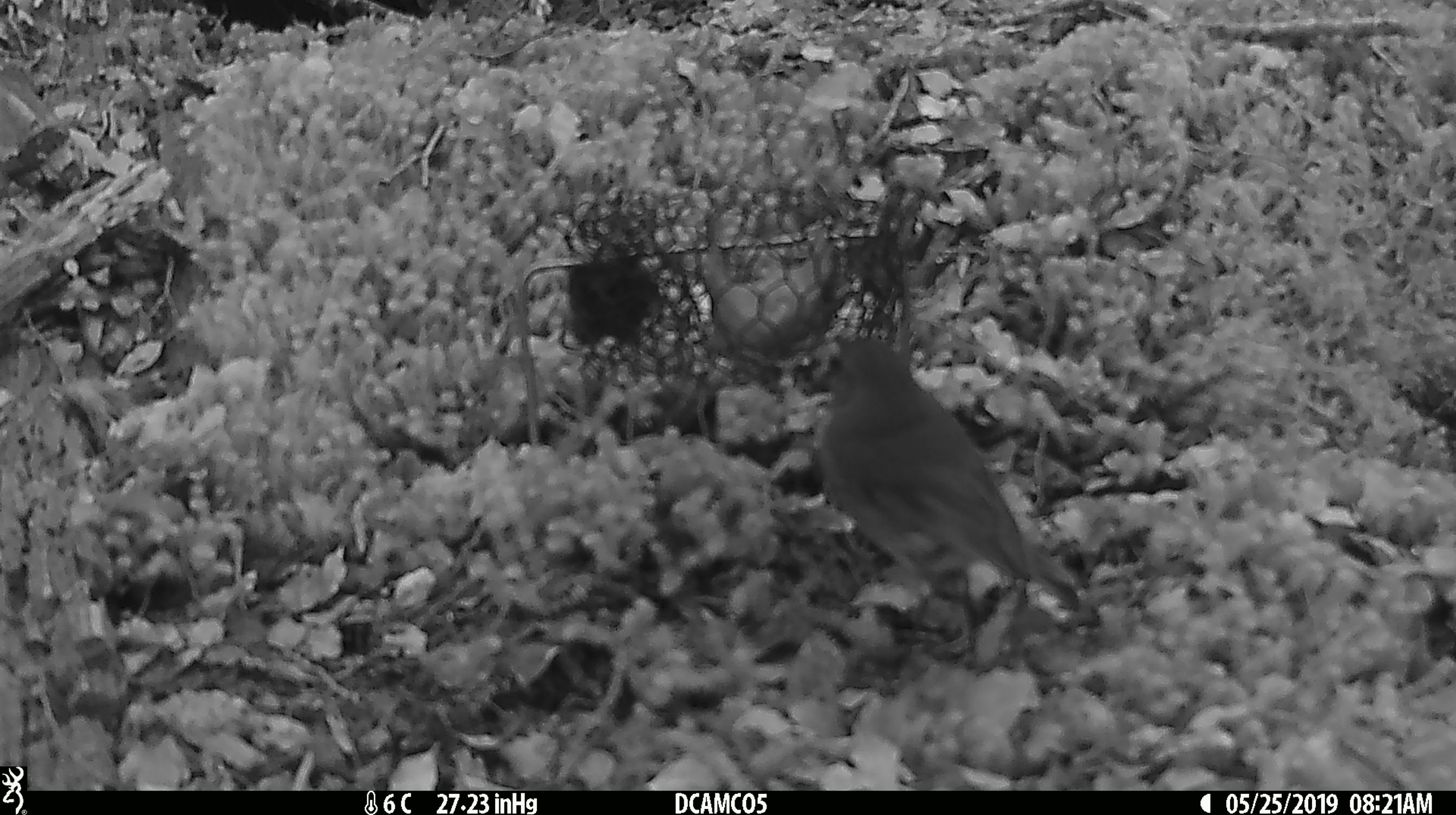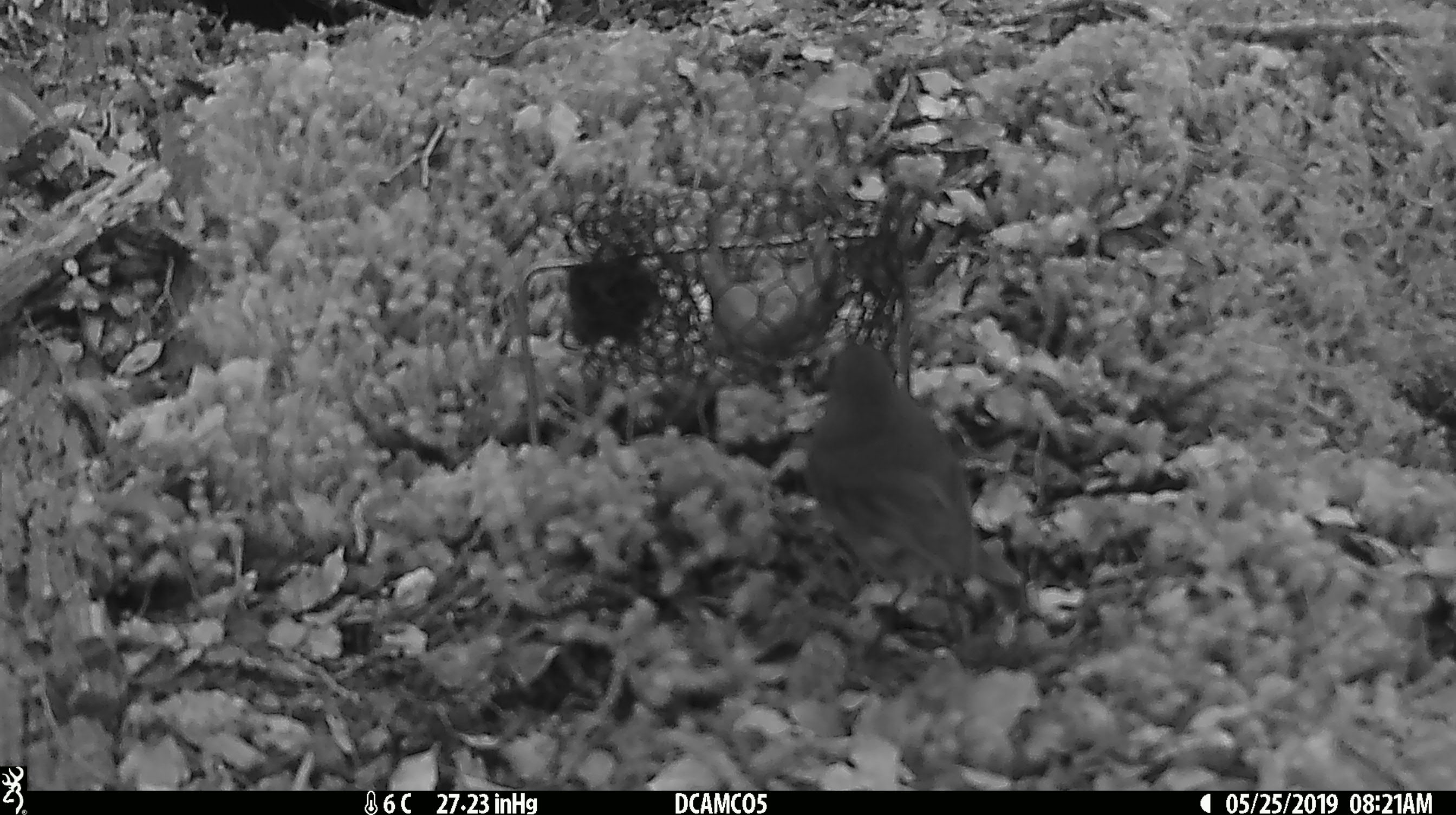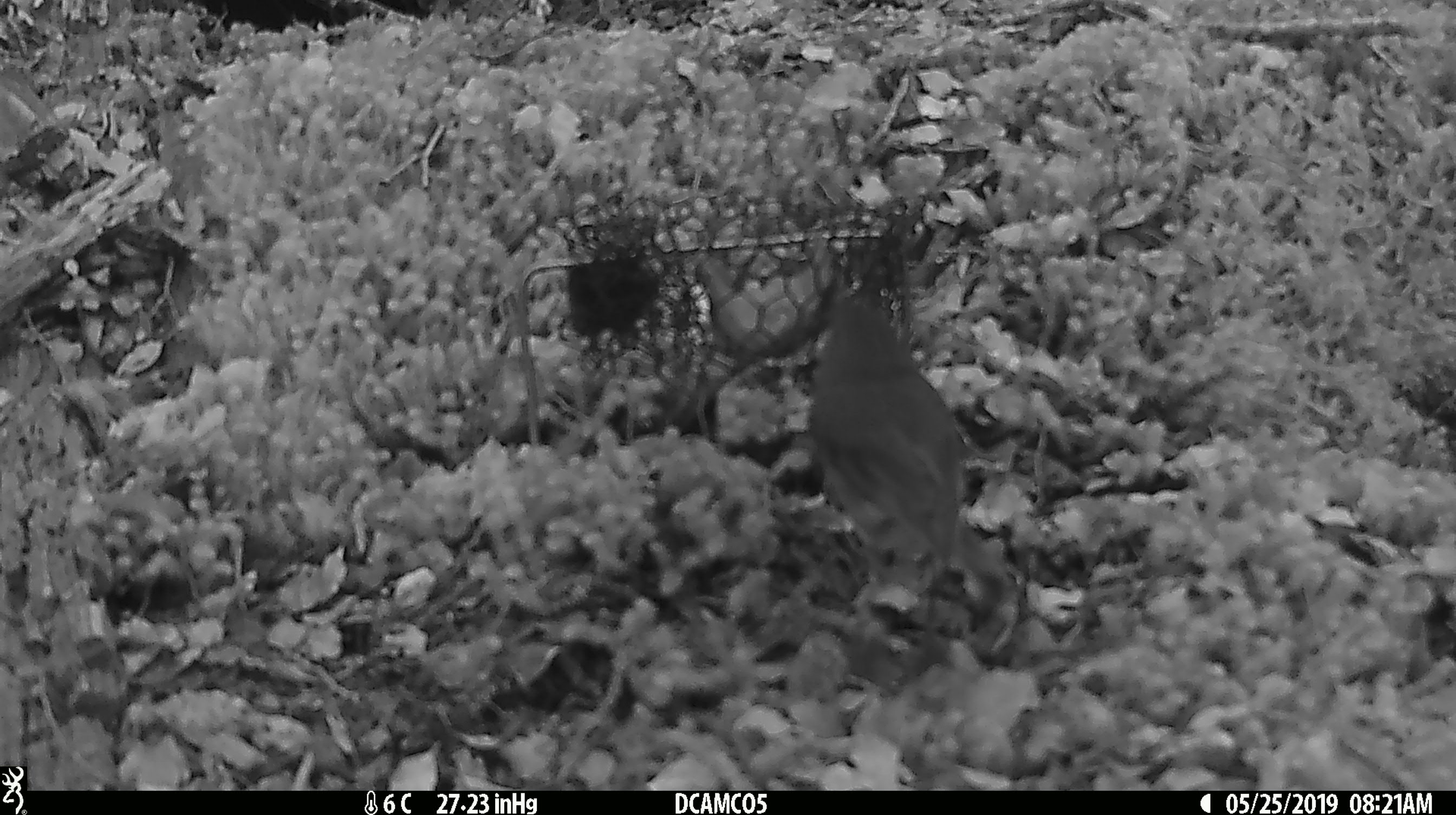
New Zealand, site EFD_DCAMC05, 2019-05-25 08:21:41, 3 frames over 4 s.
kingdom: Animalia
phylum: Chordata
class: Aves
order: Passeriformes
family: Petroicidae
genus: Petroica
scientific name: Petroica australis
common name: new zealand robin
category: robin